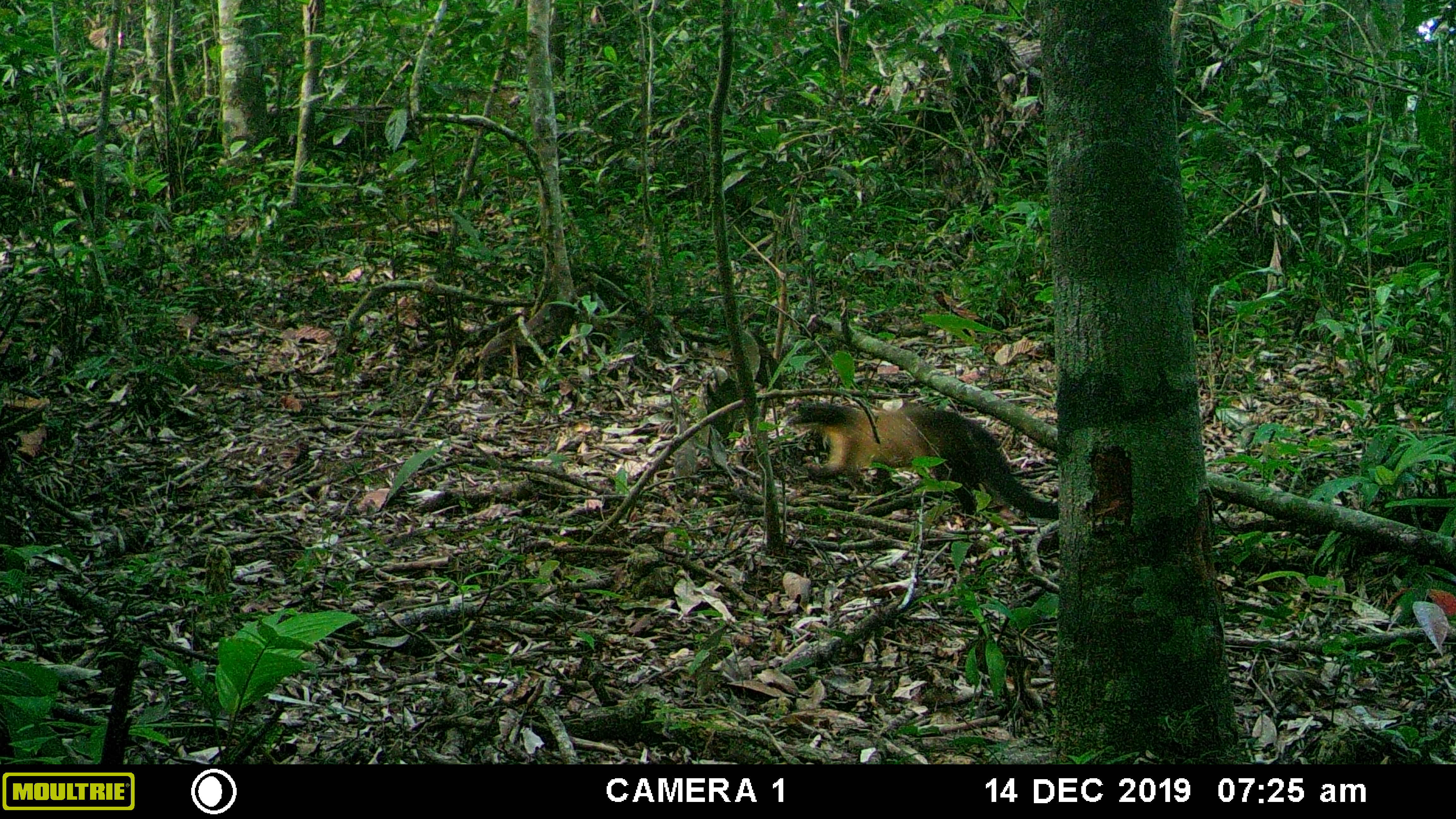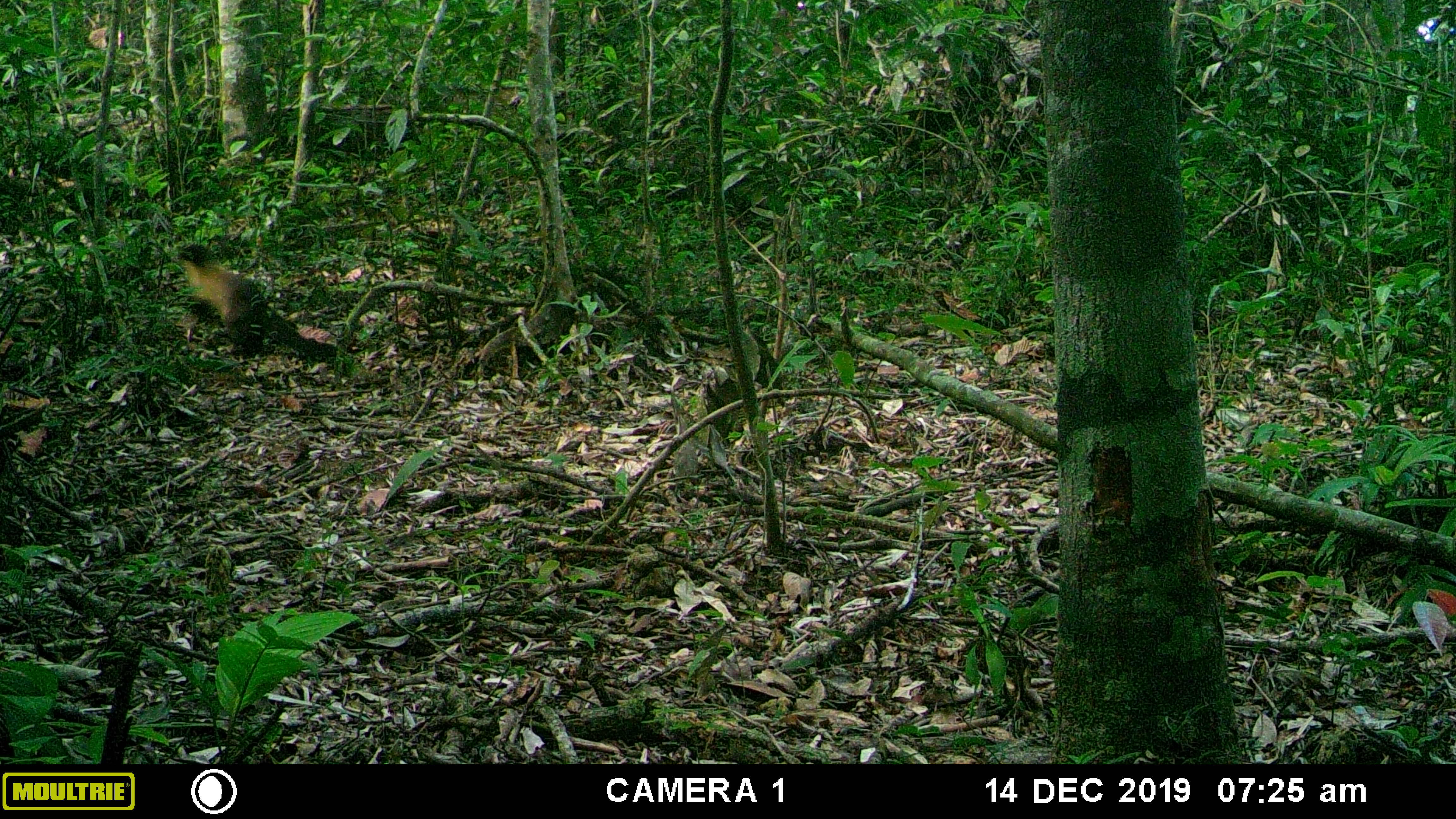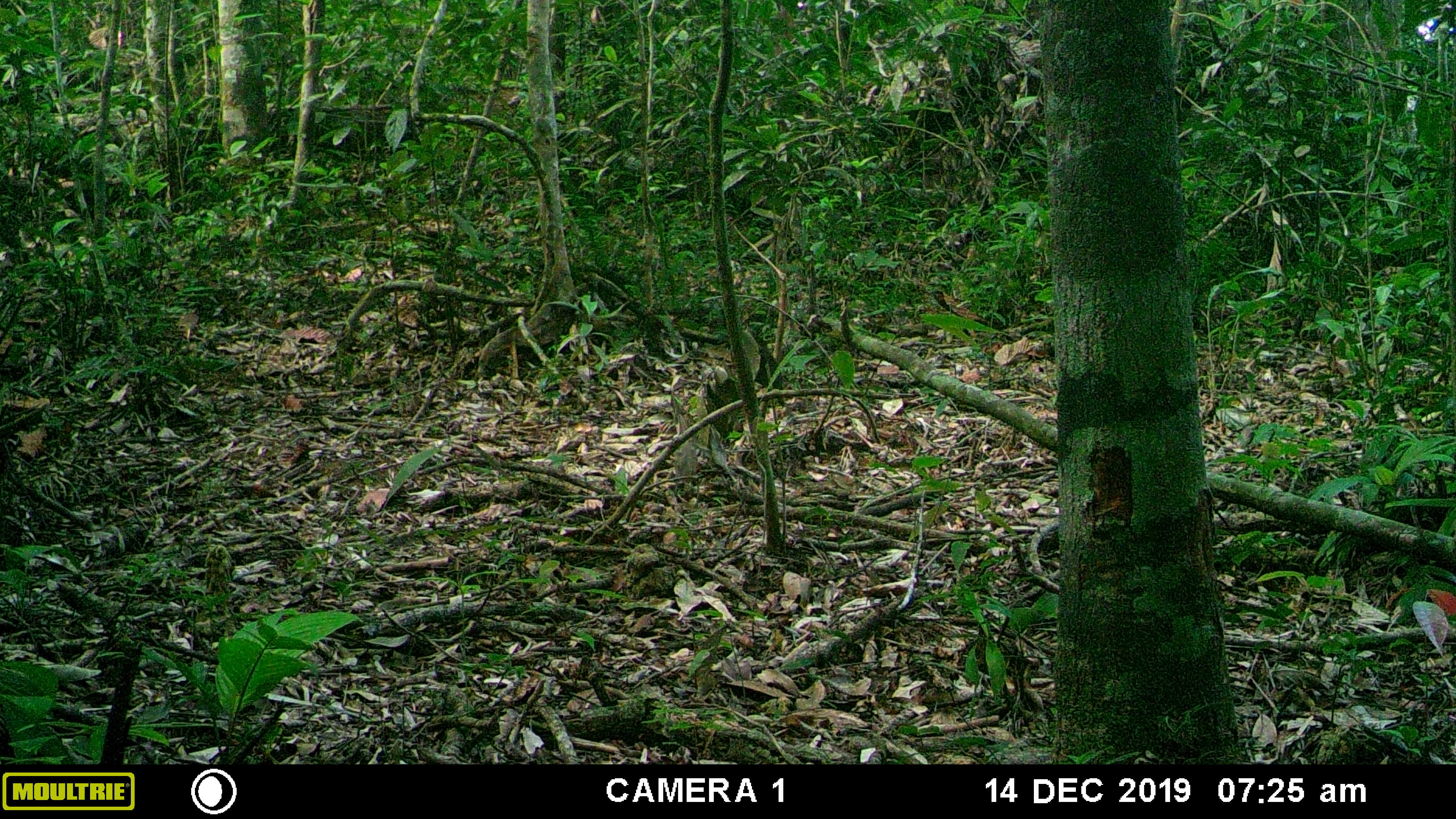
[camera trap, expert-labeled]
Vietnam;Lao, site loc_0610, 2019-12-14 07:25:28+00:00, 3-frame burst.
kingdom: Animalia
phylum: Chordata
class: Mammalia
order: Carnivora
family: Mustelidae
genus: Martes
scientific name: Martes flavigula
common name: yellow-throated marten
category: yellow throated marten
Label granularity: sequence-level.